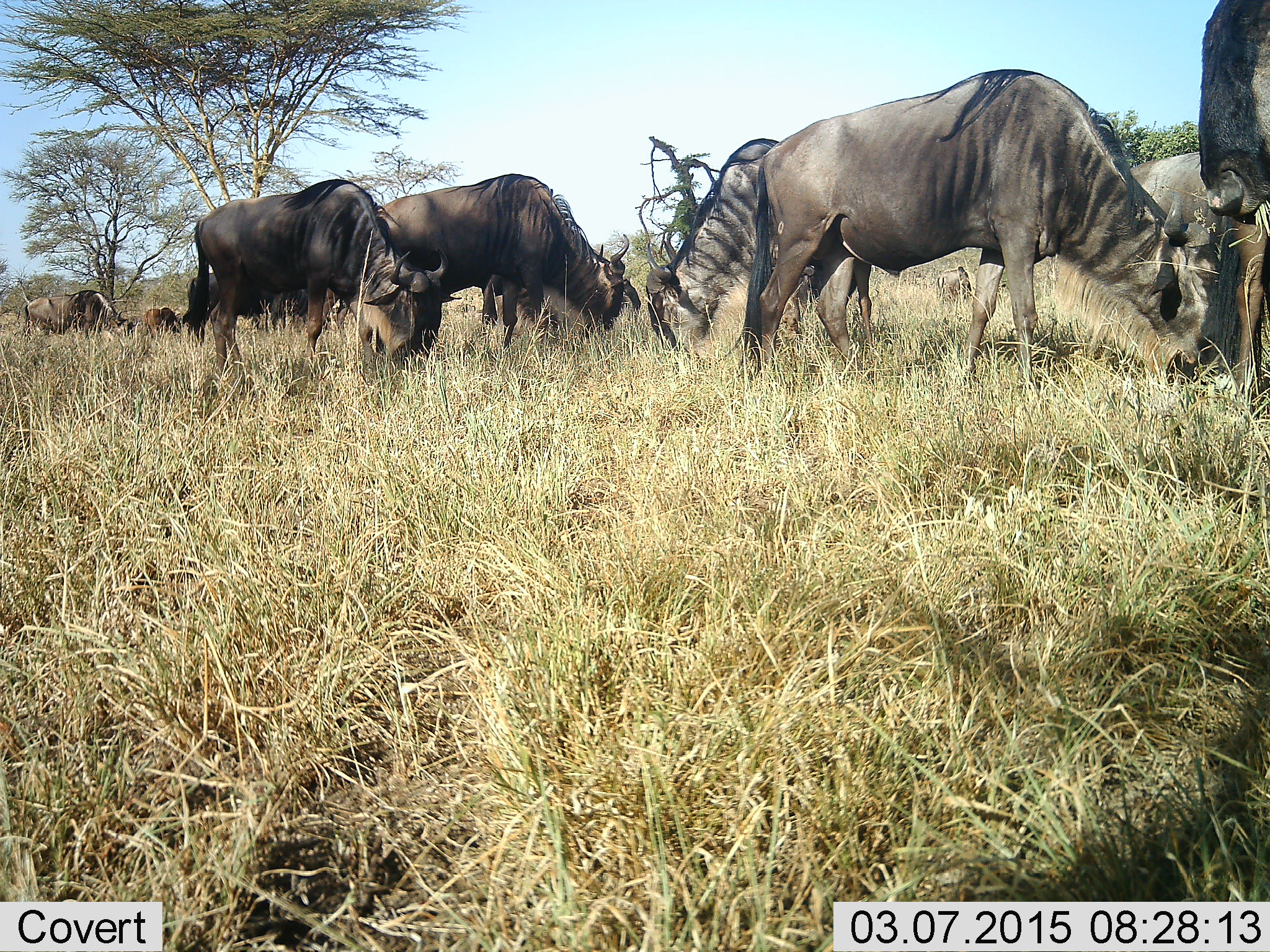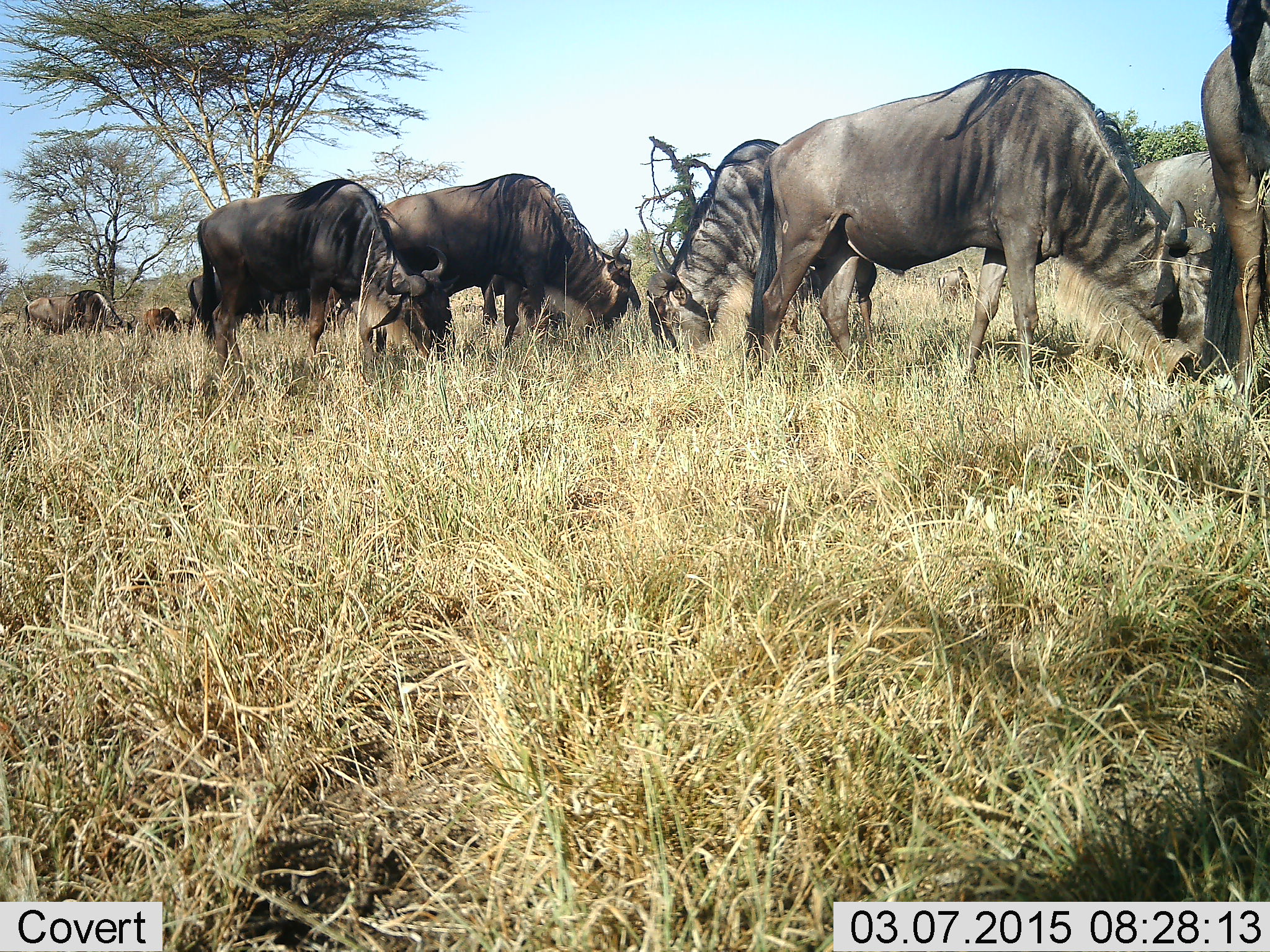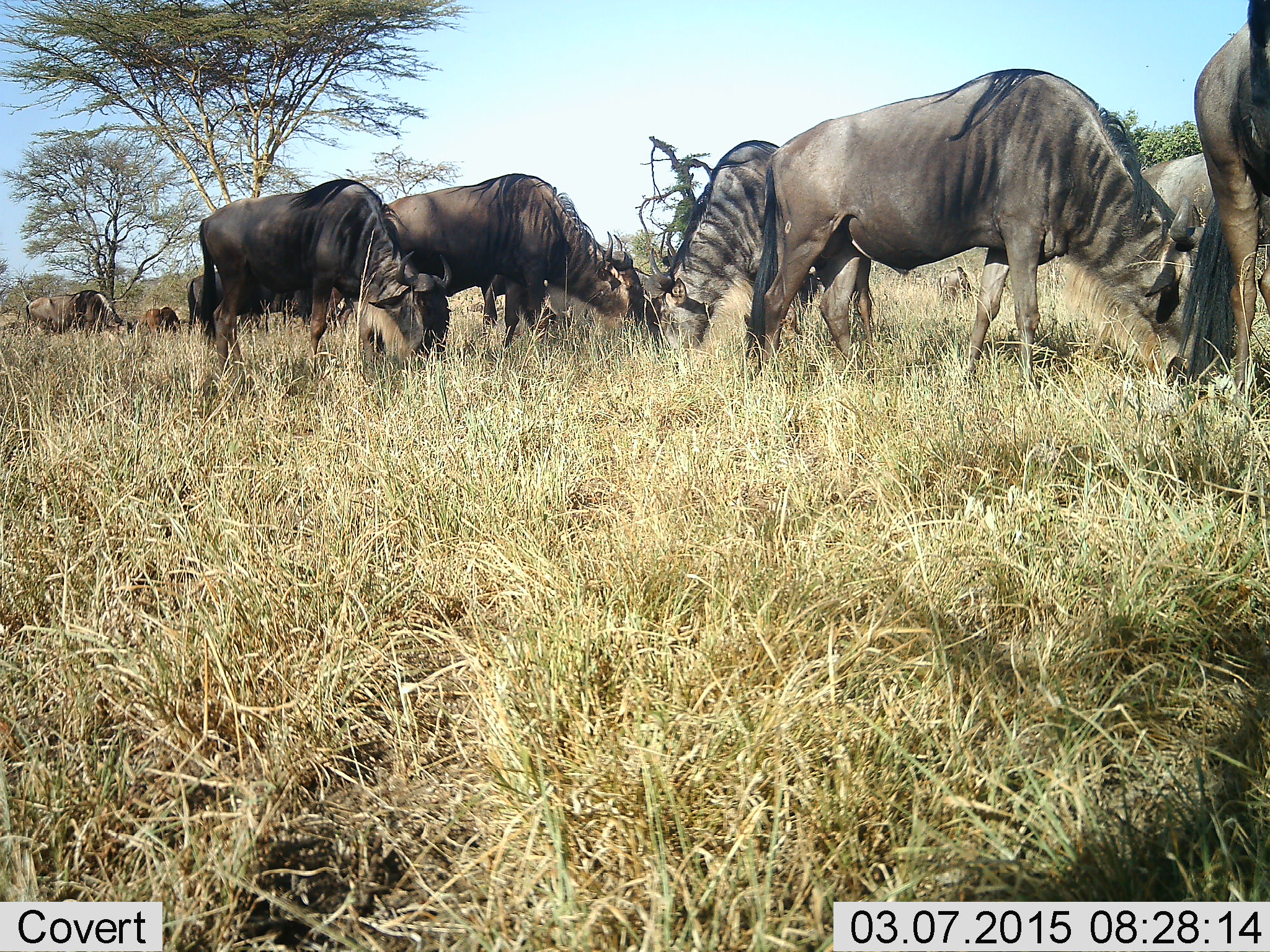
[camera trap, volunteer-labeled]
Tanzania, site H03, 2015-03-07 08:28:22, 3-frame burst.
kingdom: Animalia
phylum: Chordata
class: Mammalia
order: Artiodactyla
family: Bovidae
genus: Connochaetes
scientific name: Connochaetes taurinus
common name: blue wildebeest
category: wildebeest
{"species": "wildebeest (blue wildebeest) (Connochaetes taurinus)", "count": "10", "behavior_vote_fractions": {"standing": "44%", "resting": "11%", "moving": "11%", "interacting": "22%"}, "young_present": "0%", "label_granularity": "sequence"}